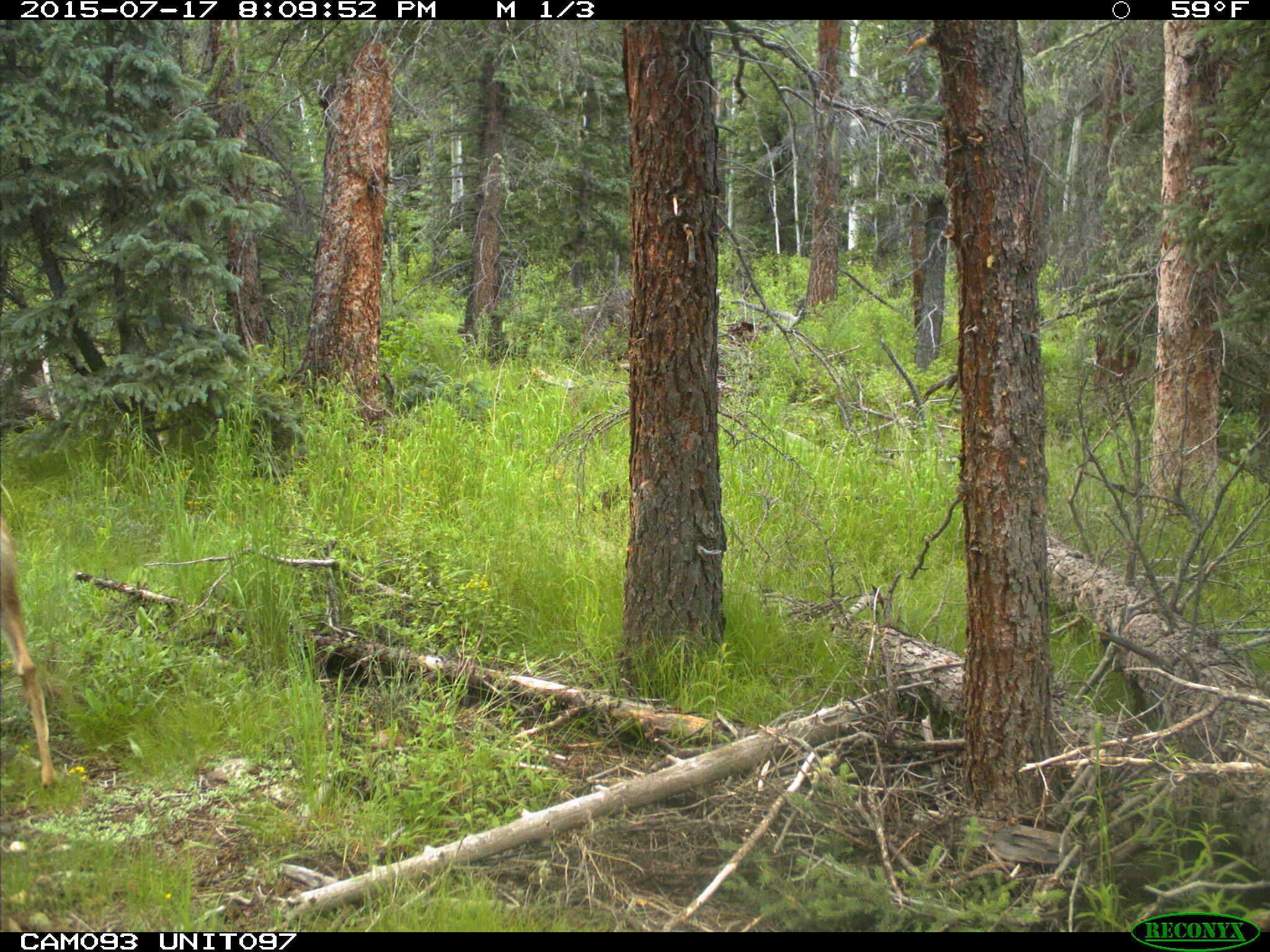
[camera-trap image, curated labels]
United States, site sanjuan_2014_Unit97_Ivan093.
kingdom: Animalia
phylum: Chordata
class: Mammalia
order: Artiodactyla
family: Cervidae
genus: Odocoileus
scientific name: Odocoileus hemionus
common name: mule deer